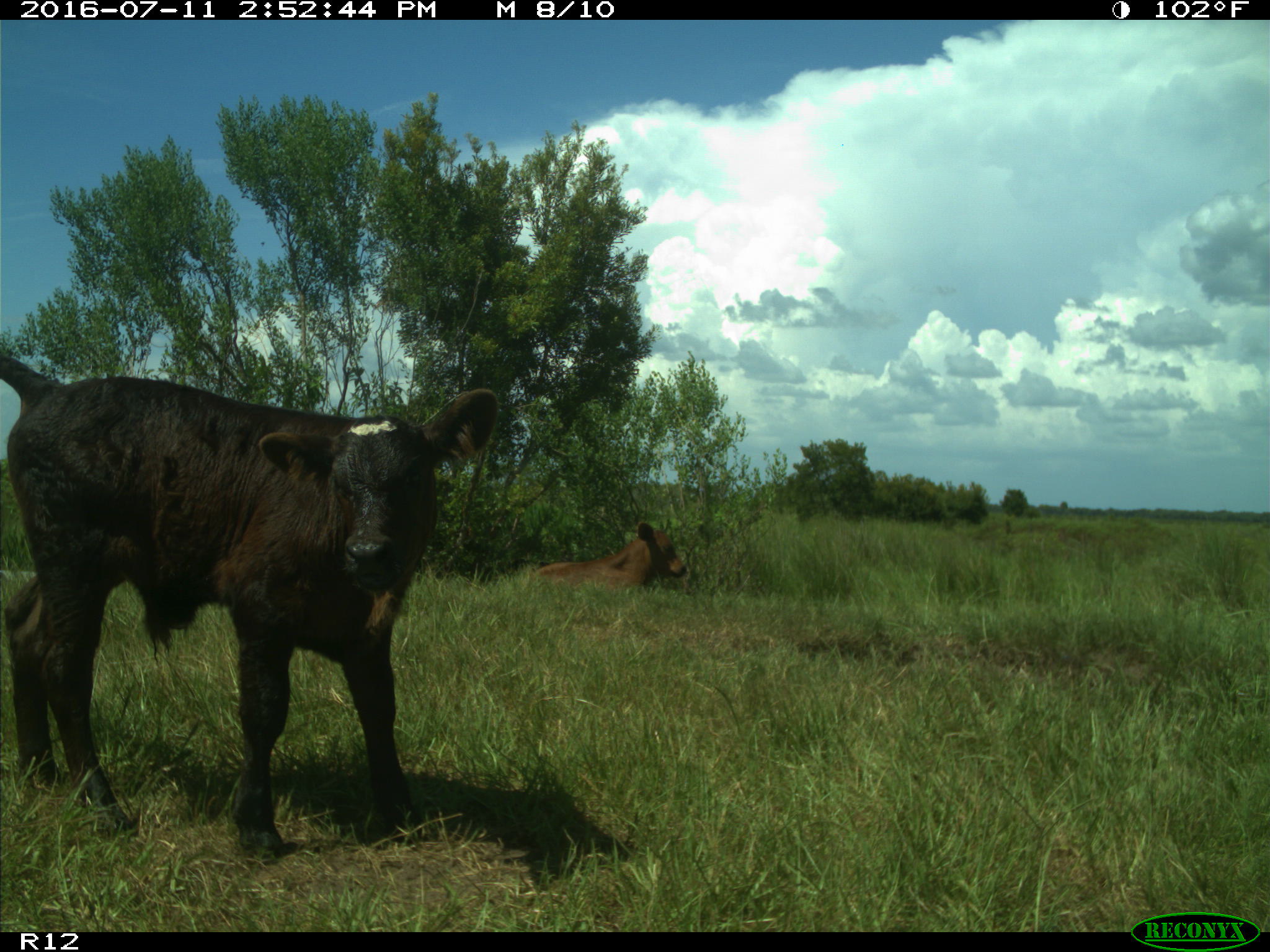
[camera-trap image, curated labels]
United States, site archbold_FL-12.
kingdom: Animalia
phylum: Chordata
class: Mammalia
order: Artiodactyla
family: Bovidae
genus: Bos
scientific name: Bos taurus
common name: domestic cow